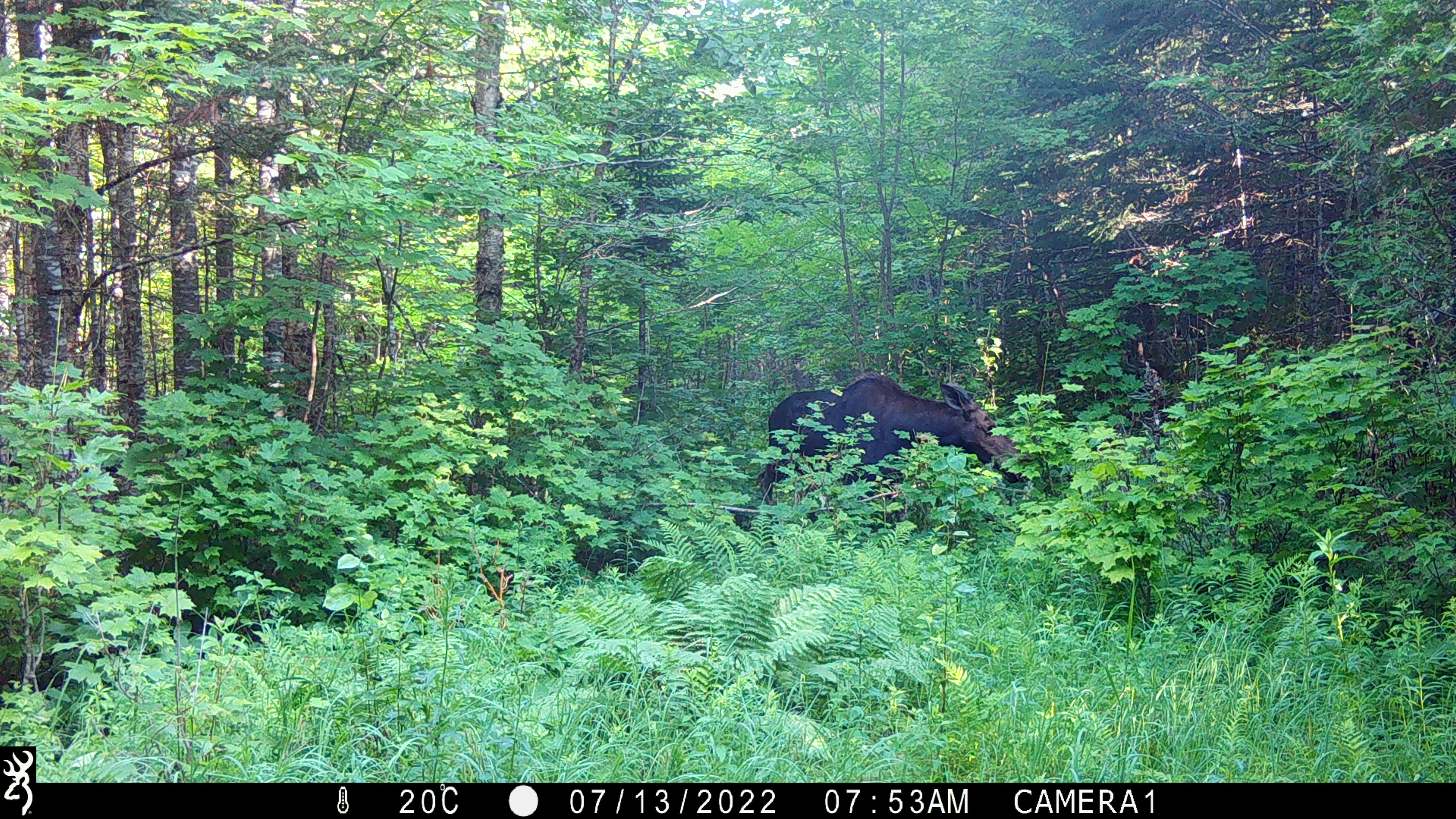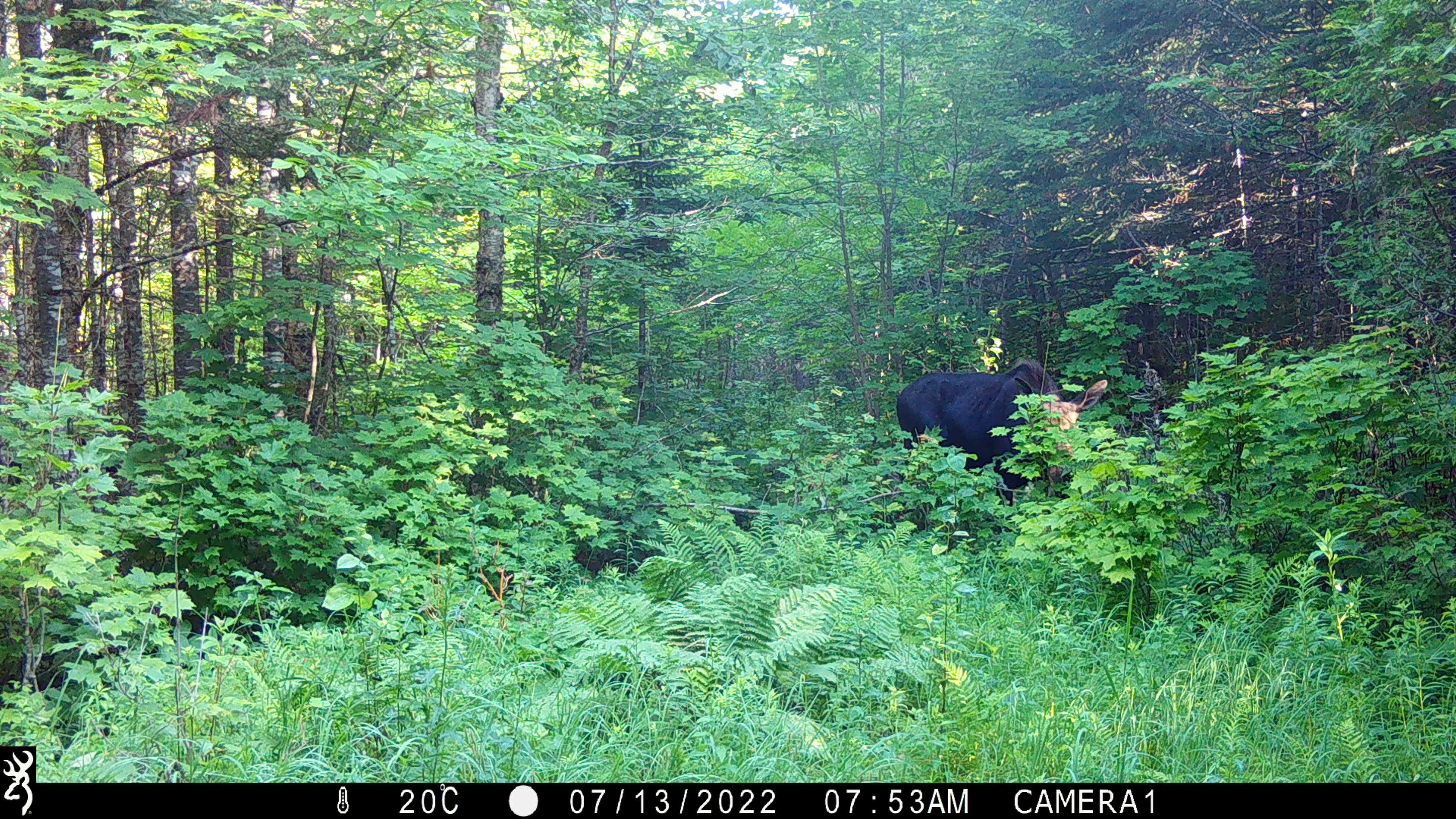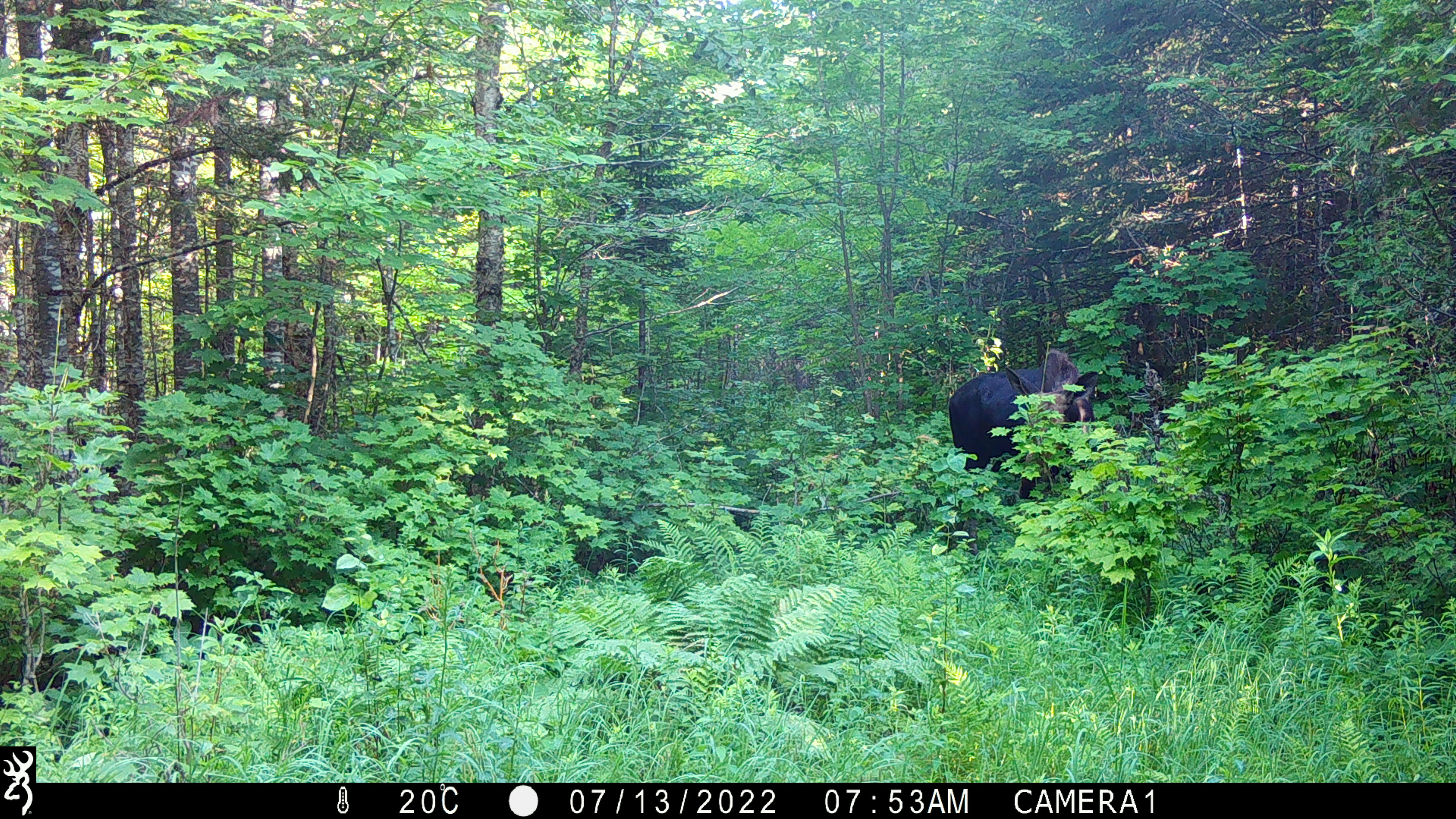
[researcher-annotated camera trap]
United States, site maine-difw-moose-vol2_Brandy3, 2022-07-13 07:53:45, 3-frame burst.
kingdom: Animalia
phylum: Chordata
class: Mammalia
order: Artiodactyla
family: Cervidae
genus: Alces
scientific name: Alces alces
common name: moose